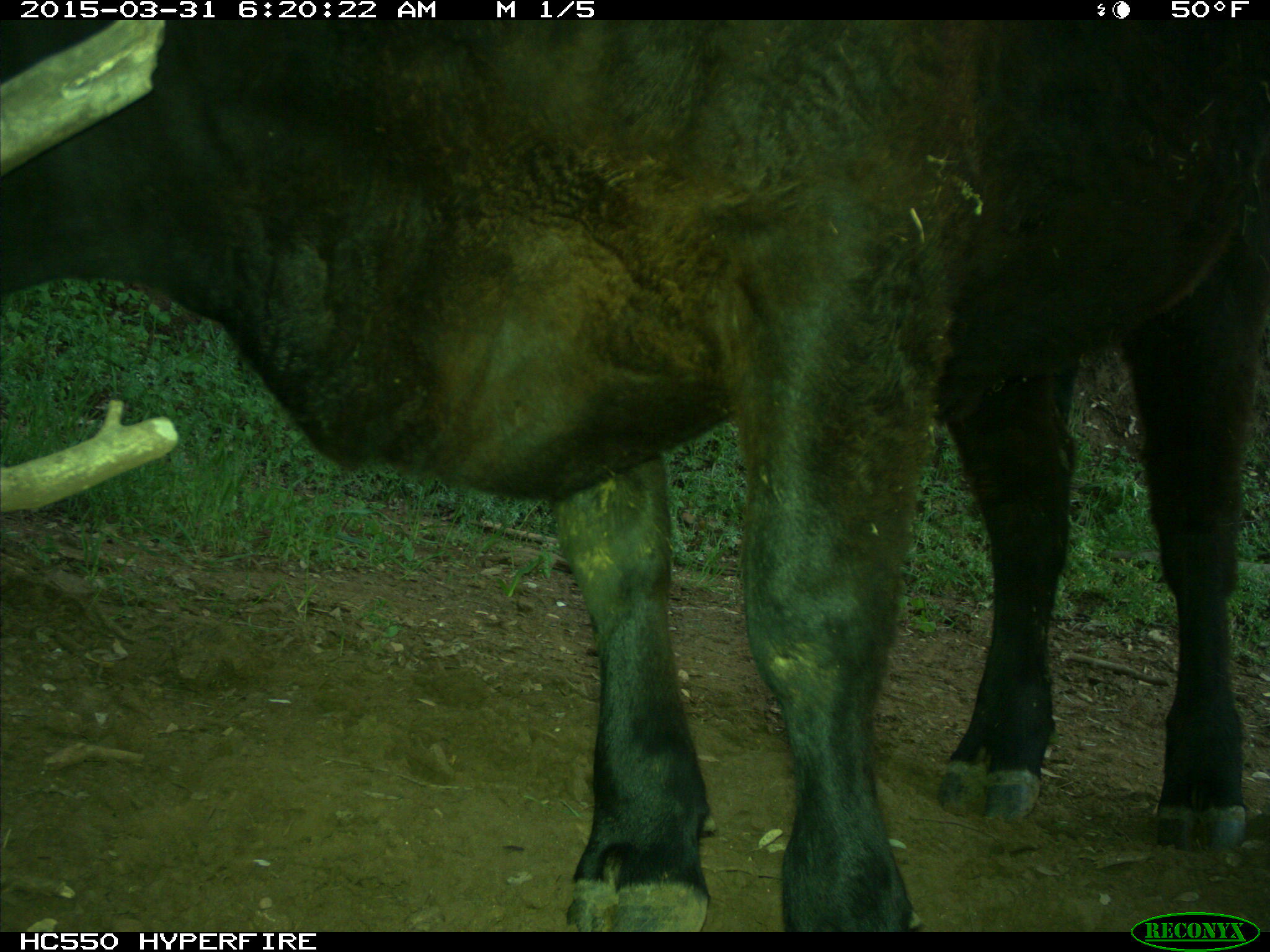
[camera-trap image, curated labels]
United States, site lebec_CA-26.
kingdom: Animalia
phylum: Chordata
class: Mammalia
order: Artiodactyla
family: Bovidae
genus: Bos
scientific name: Bos taurus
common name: domestic cow